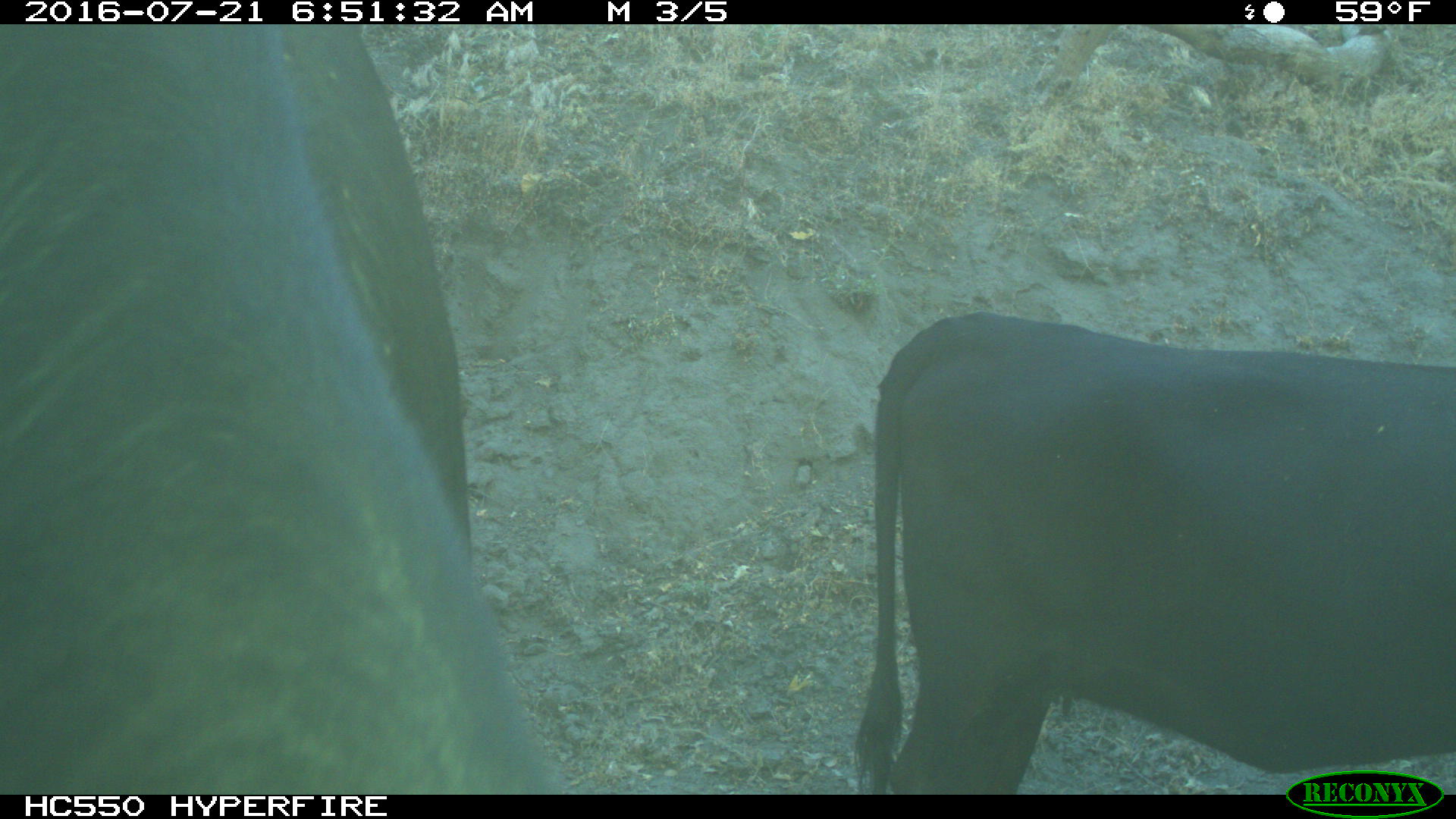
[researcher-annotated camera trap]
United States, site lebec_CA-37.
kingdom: Animalia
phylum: Chordata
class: Mammalia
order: Artiodactyla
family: Bovidae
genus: Bos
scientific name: Bos taurus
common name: domestic cow